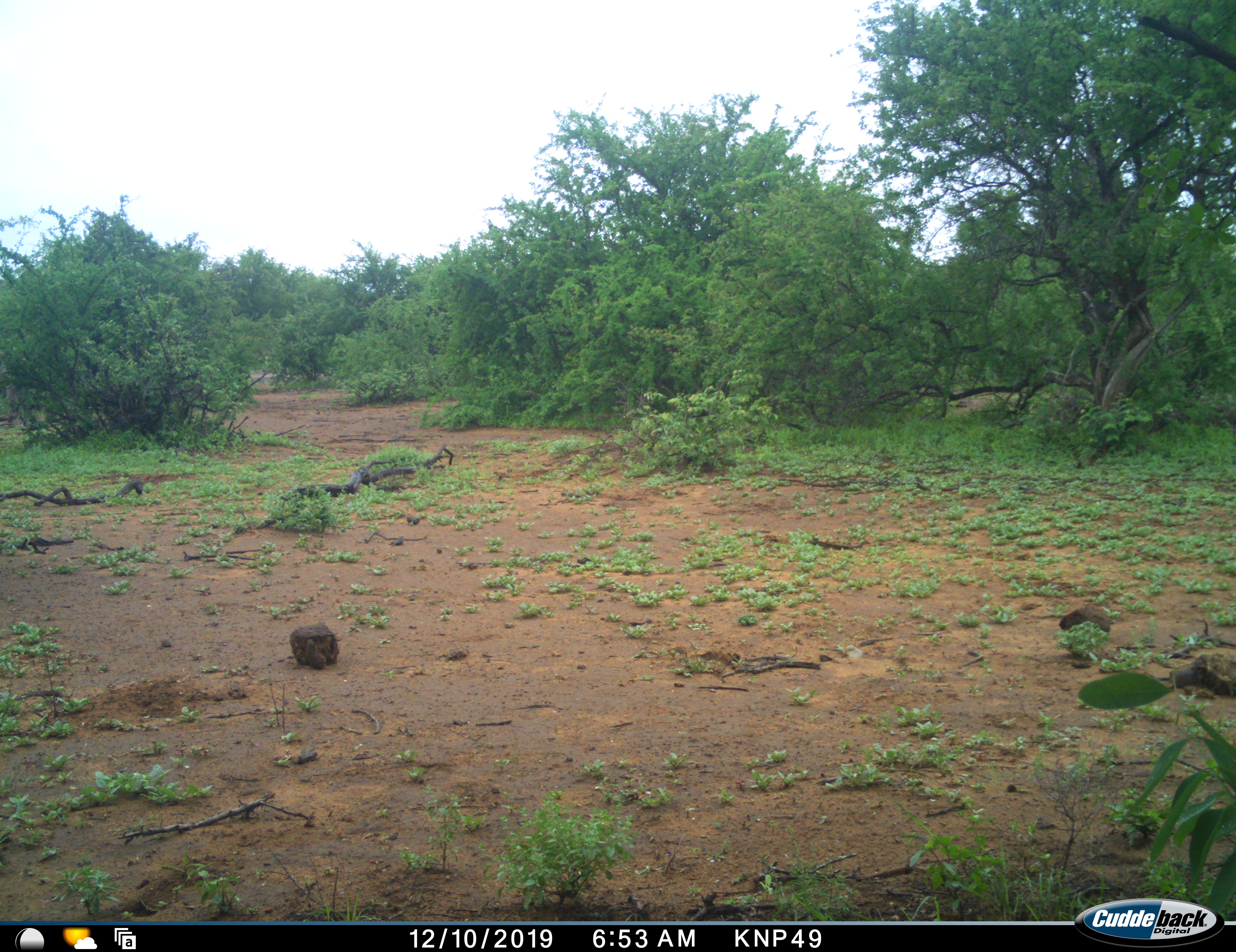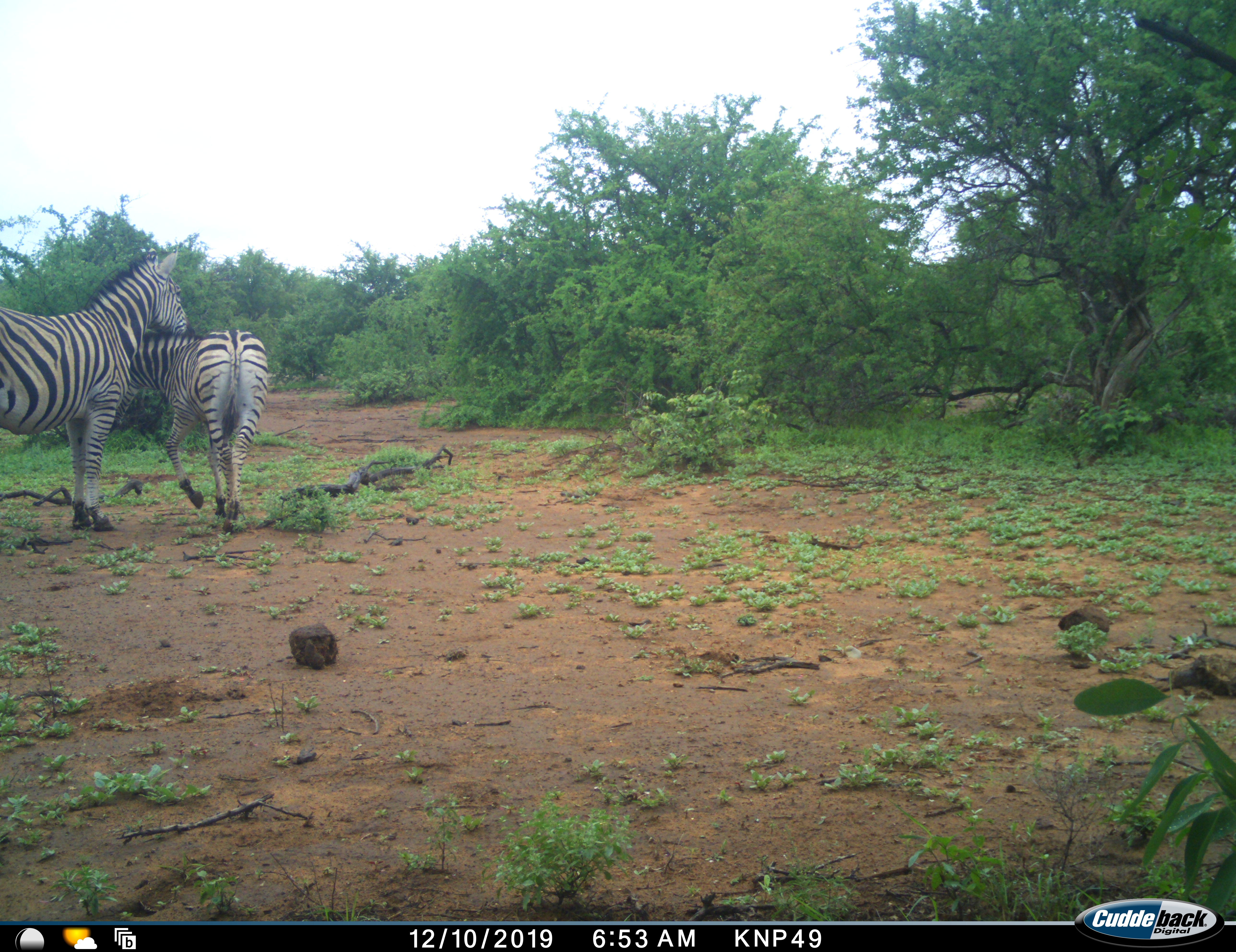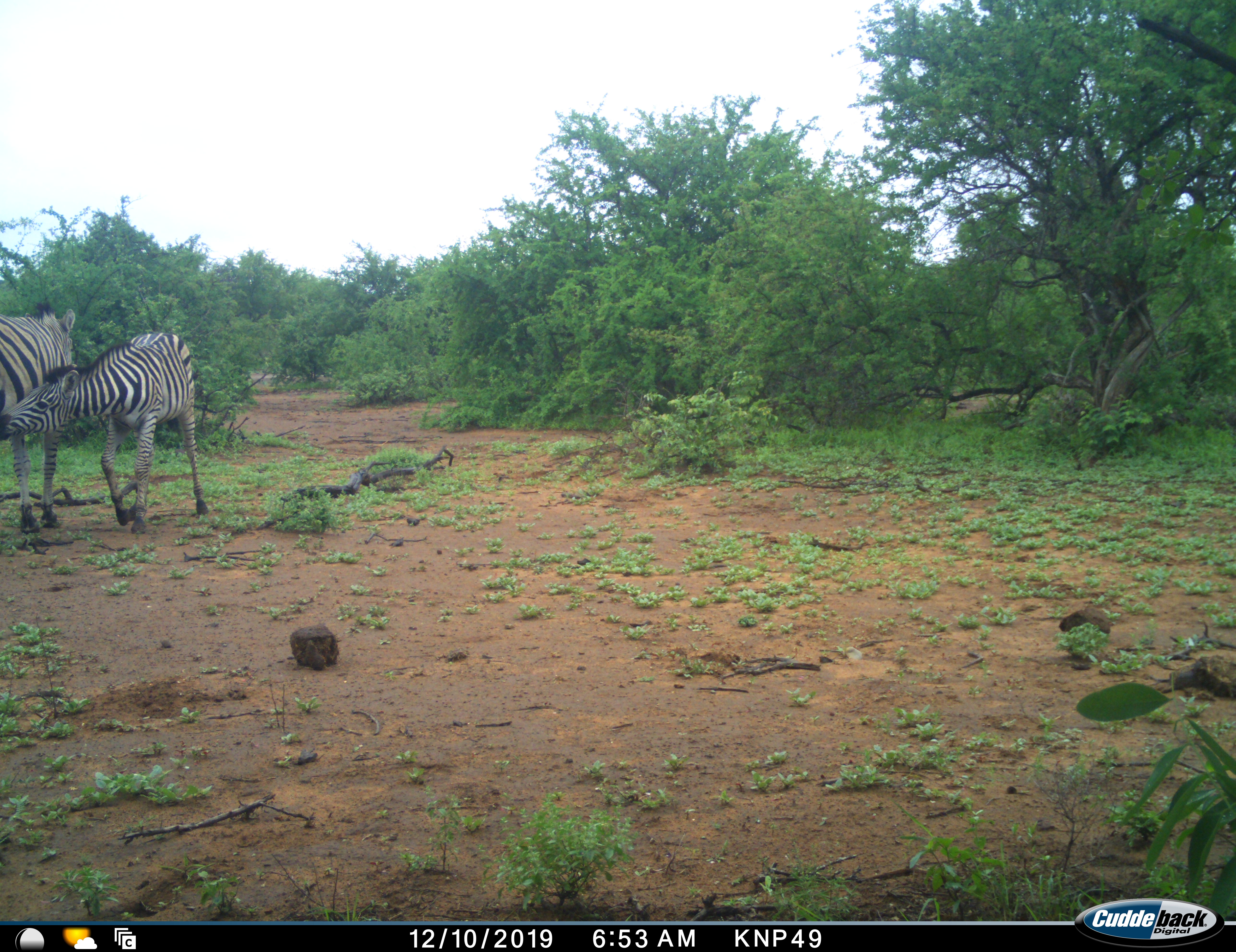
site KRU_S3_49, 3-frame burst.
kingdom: Animalia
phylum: Chordata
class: Mammalia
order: Perissodactyla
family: Equidae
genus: Equus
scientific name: Equus quagga burchellii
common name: burchell's zebra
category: zebraburchells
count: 2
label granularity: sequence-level